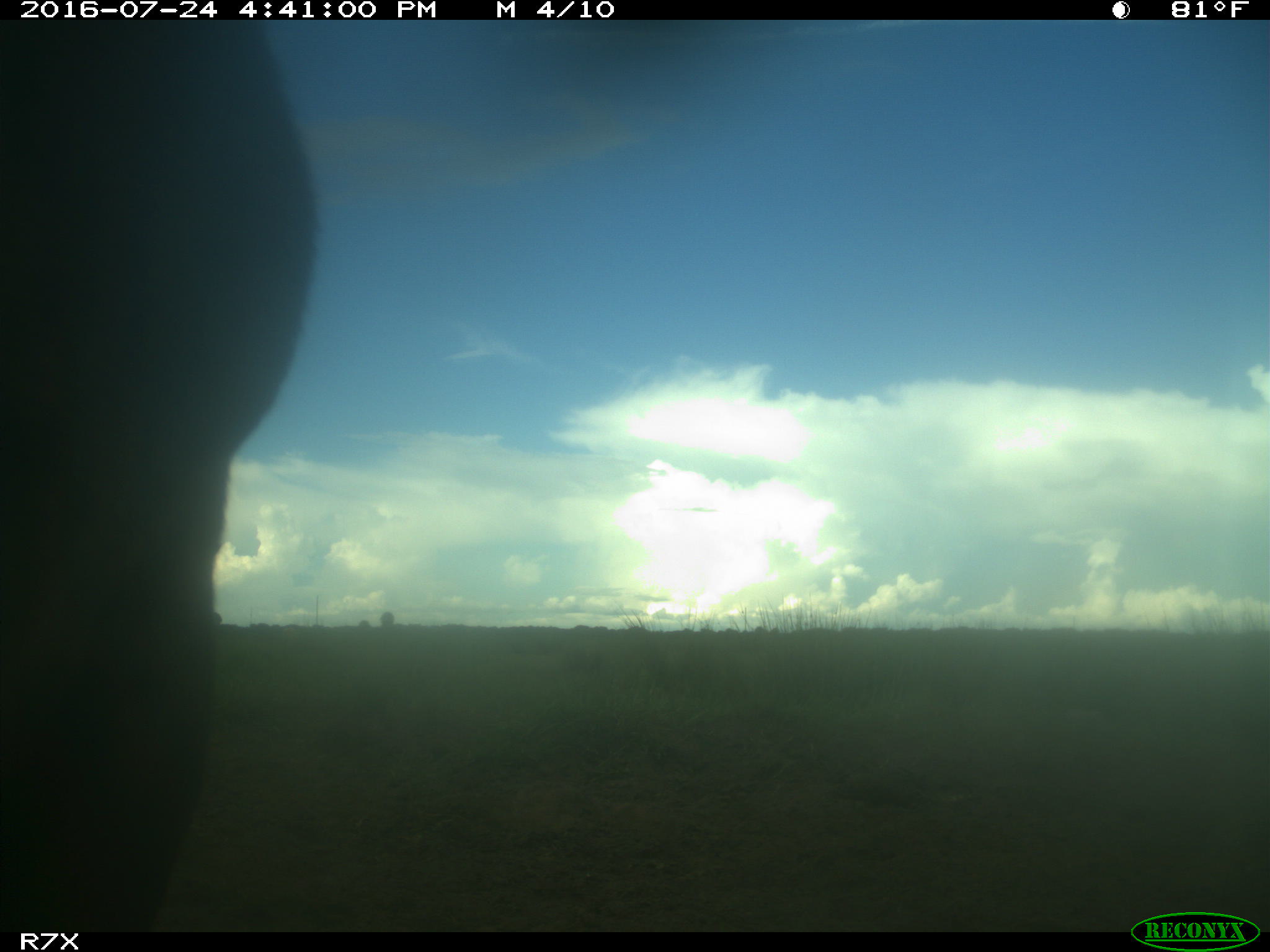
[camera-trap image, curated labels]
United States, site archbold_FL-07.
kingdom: Animalia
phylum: Chordata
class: Mammalia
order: Artiodactyla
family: Bovidae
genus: Bos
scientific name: Bos taurus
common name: domestic cow